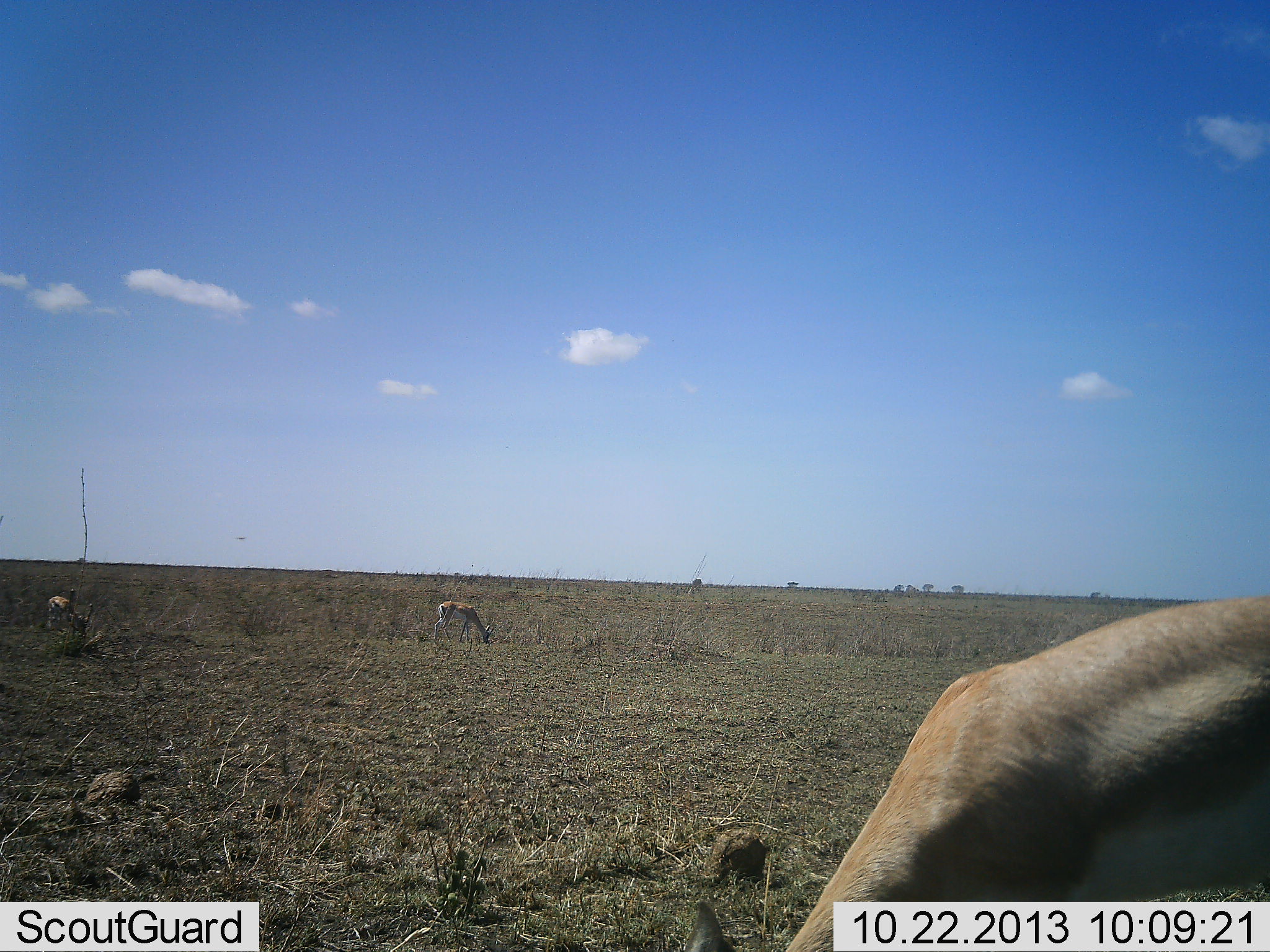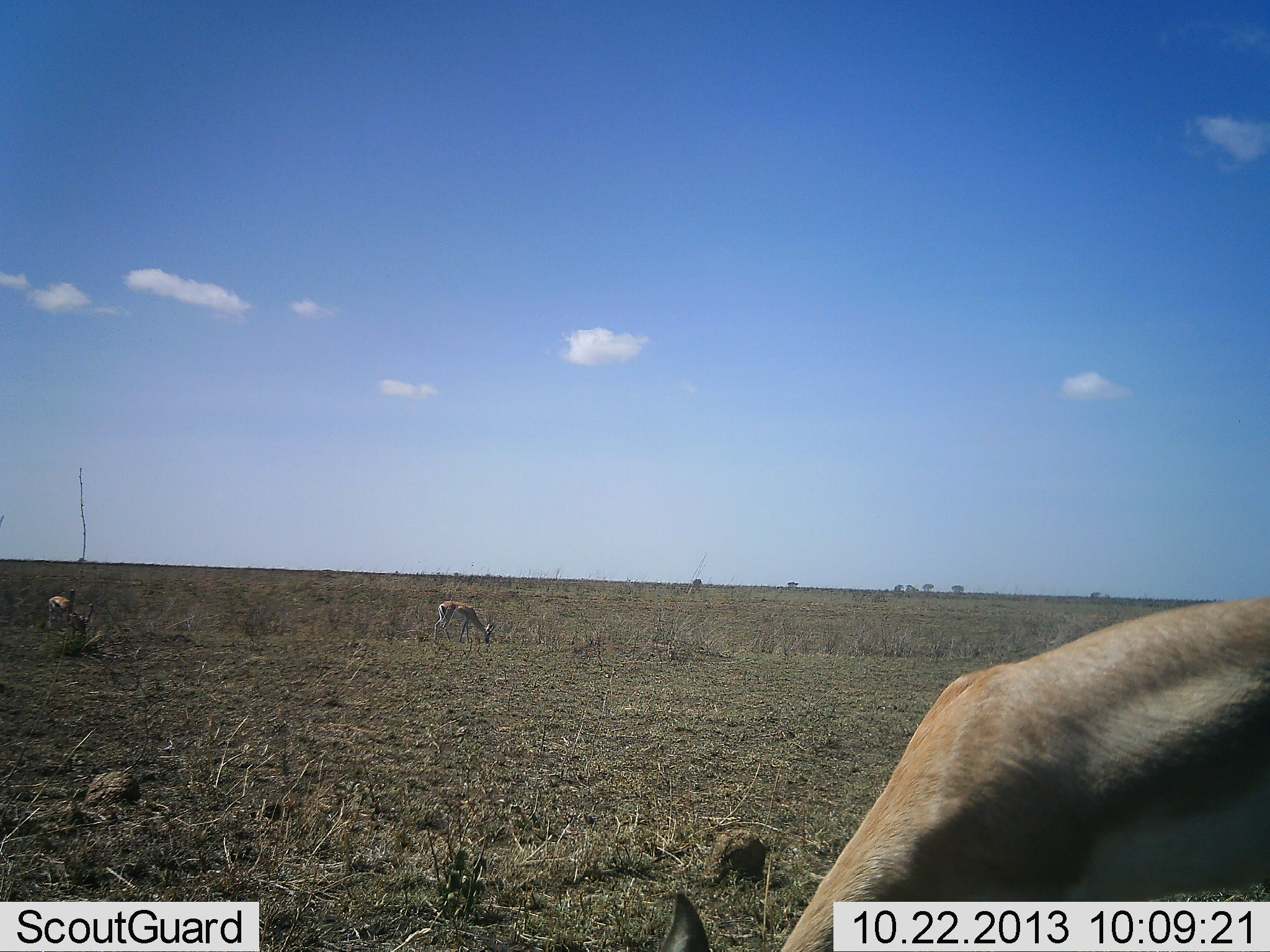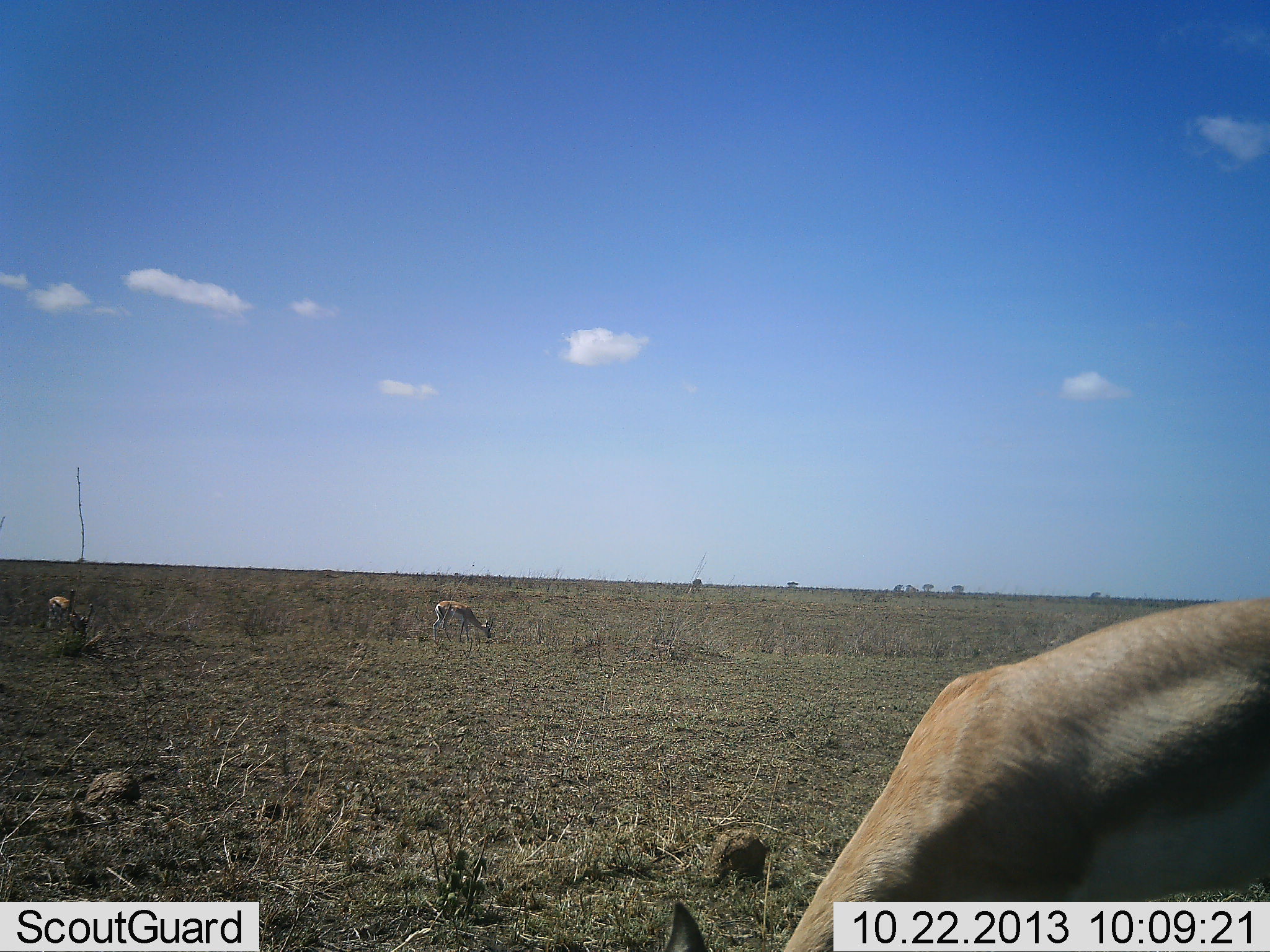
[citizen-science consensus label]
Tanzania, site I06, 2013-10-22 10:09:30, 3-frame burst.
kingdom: Animalia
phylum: Chordata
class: Mammalia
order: Artiodactyla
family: Bovidae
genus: Nanger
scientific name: Nanger granti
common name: grant's gazelle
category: gazellegrants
Gazellegrants (grant's gazelle) (Nanger granti), count 3. Behavior (volunteer vote fractions): standing 31%, resting 0%, moving 0%, interacting 0%. Young present (vote fraction): 0%. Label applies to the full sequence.